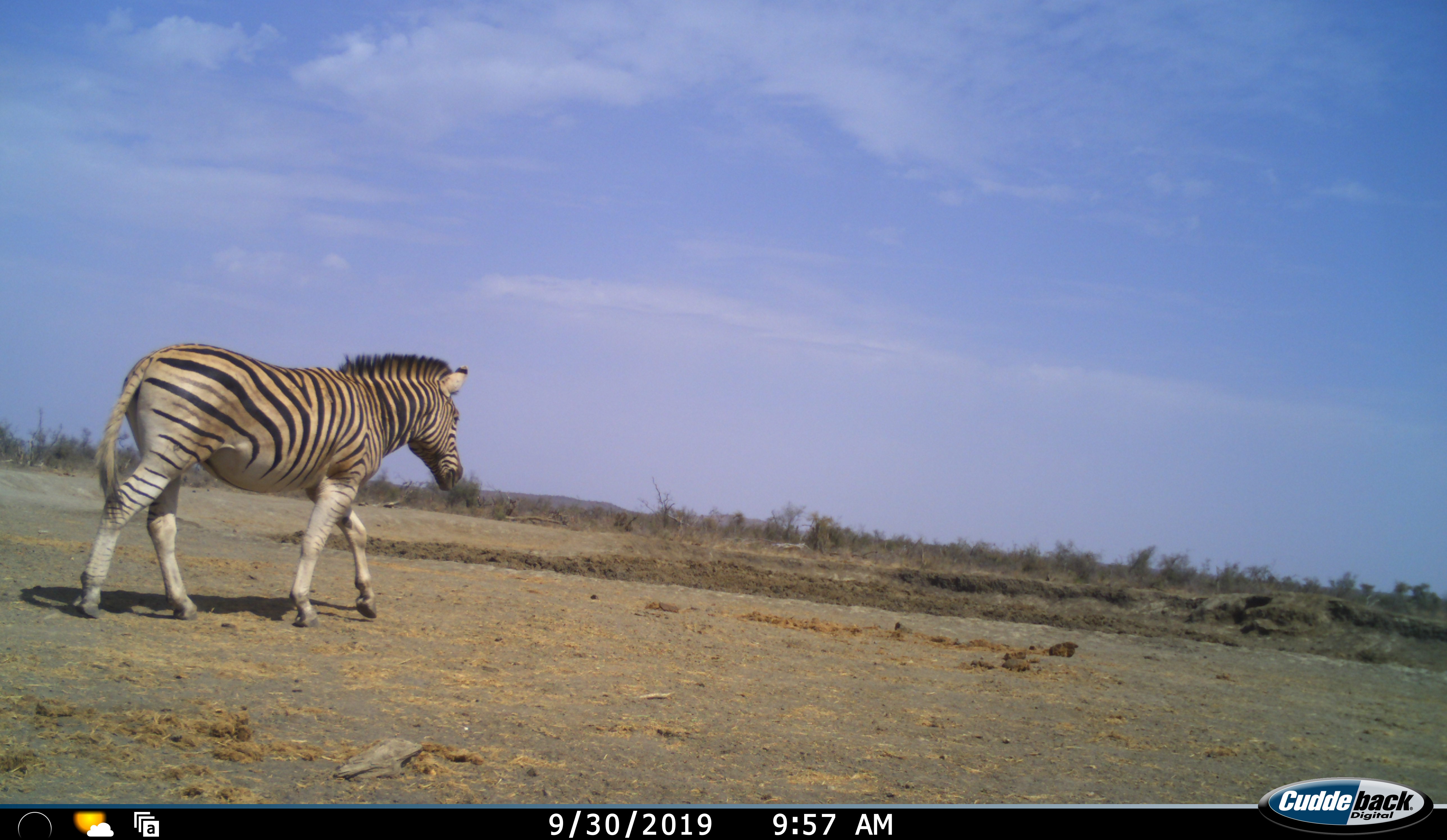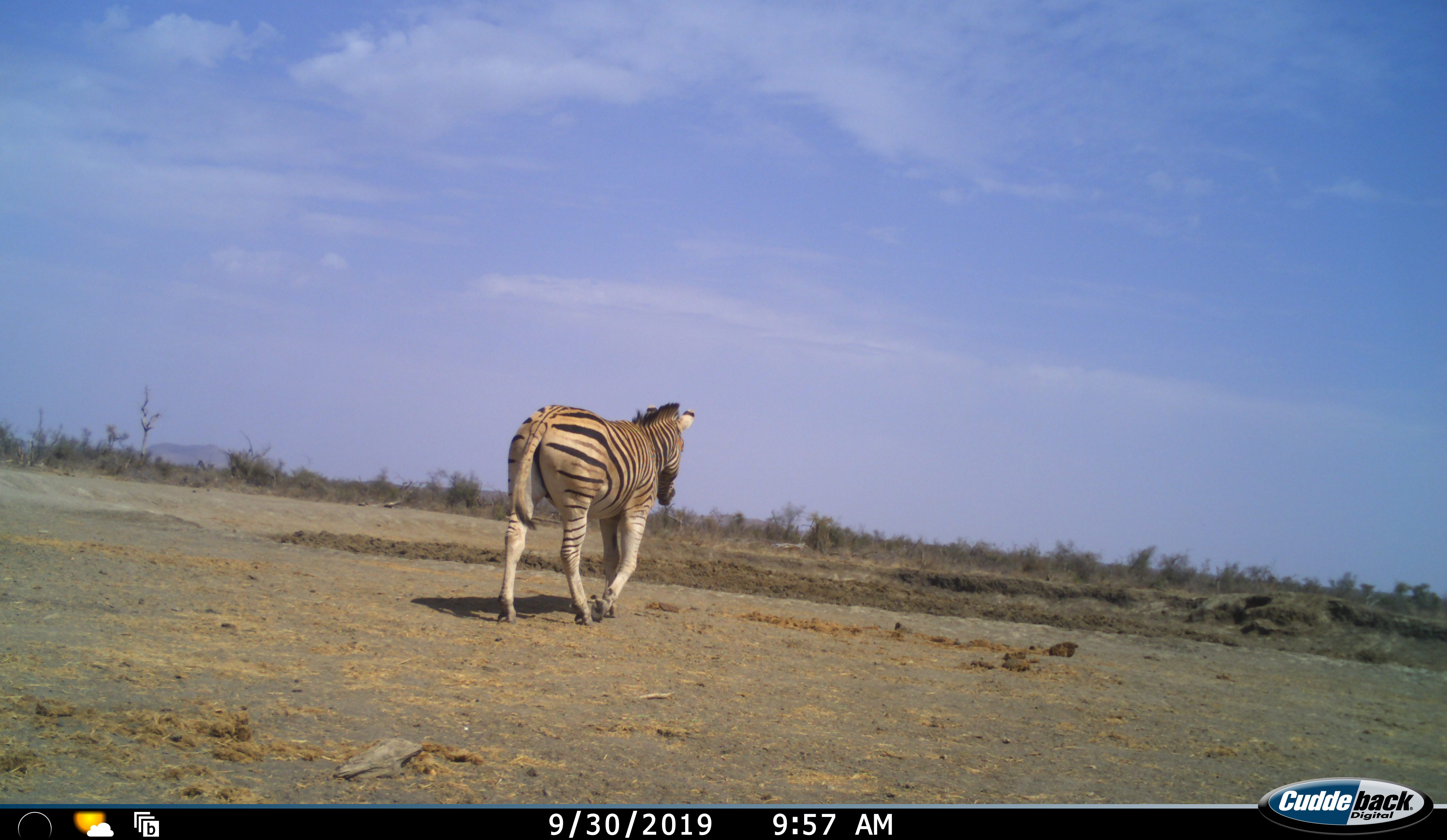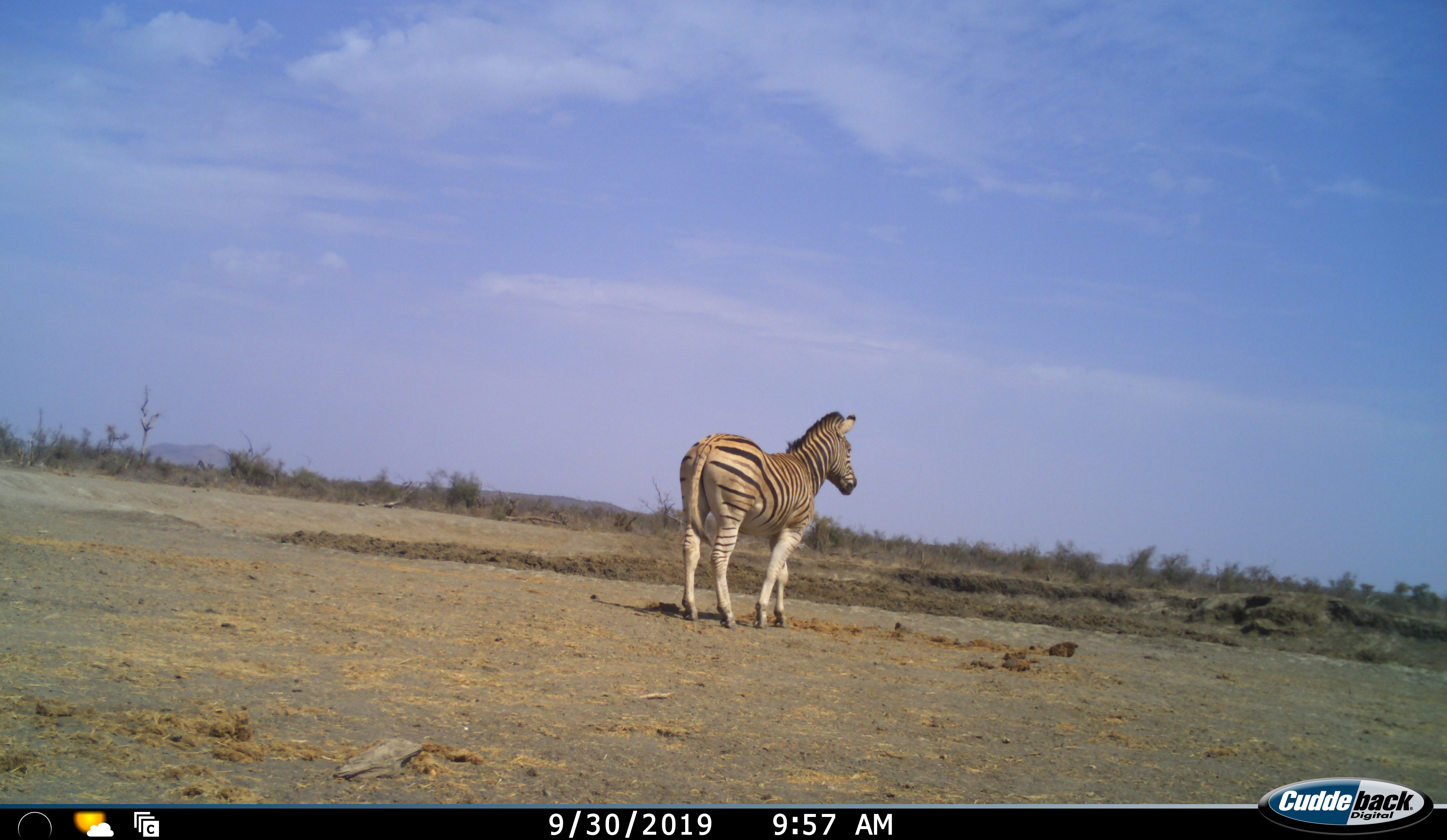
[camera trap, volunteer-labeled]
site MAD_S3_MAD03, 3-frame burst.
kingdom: Animalia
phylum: Chordata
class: Mammalia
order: Perissodactyla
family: Equidae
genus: Equus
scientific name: Equus quagga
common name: plains zebra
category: zebraplains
Zebraplains (plains zebra) (Equus quagga), count 1. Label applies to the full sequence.